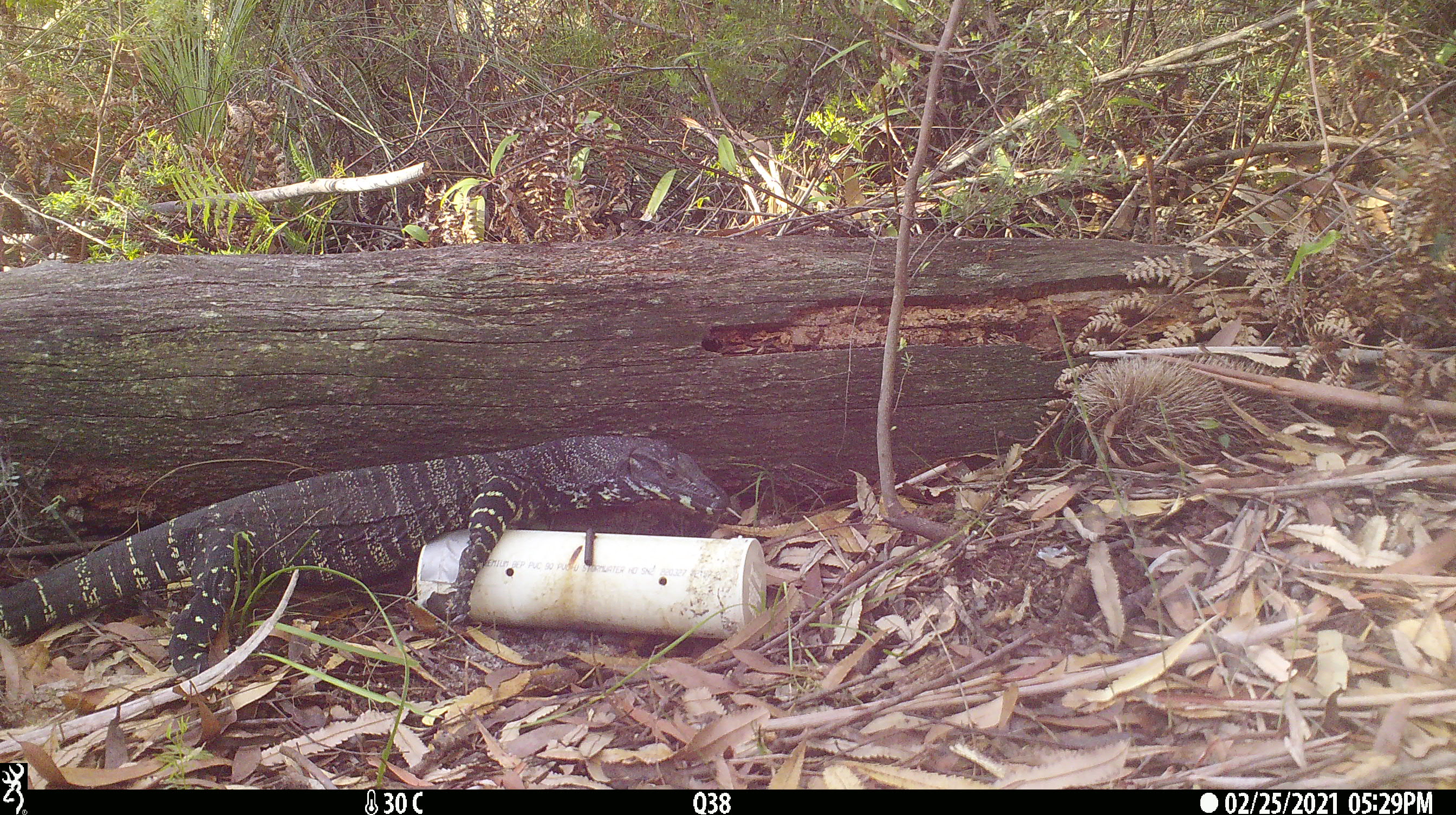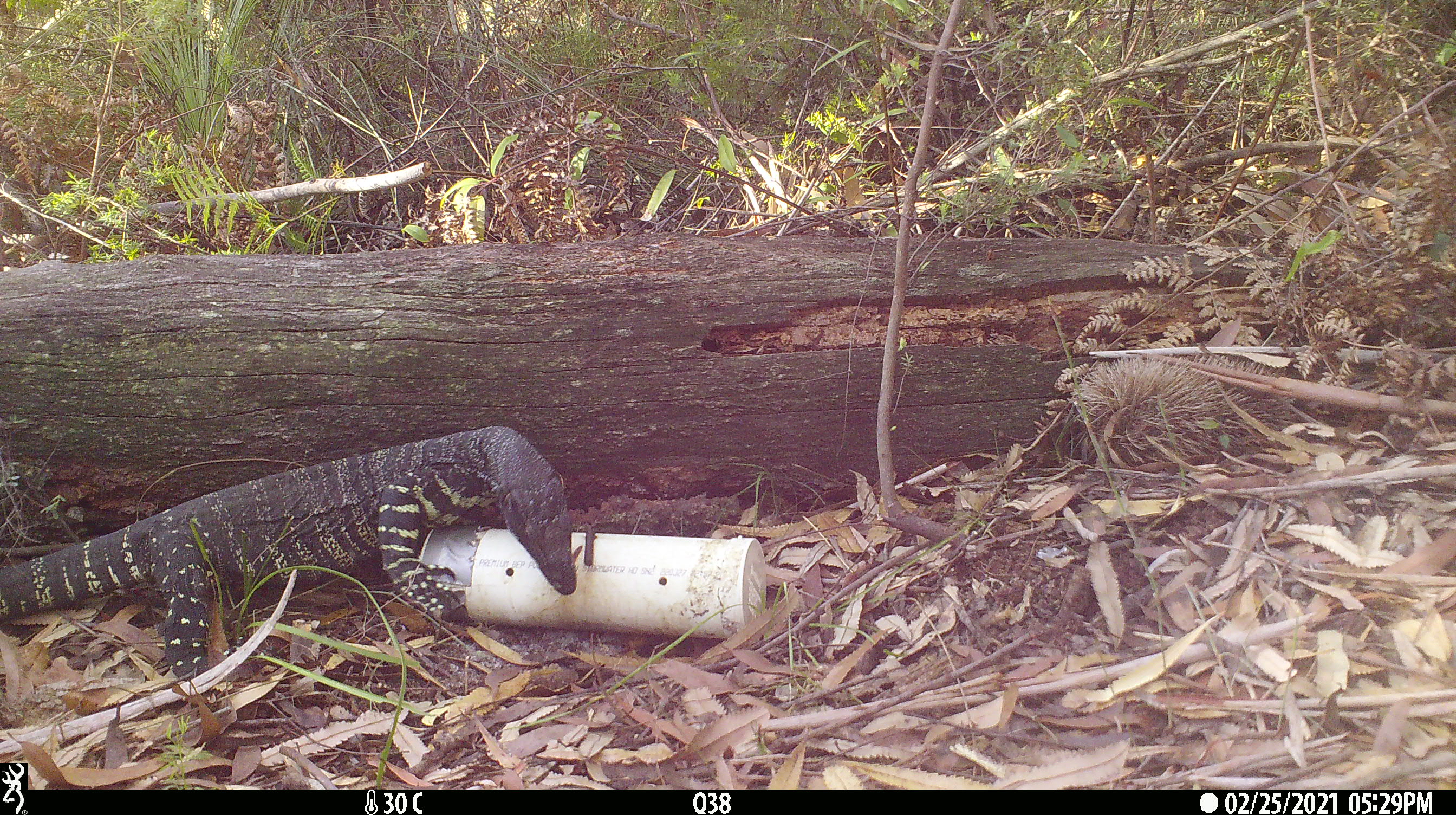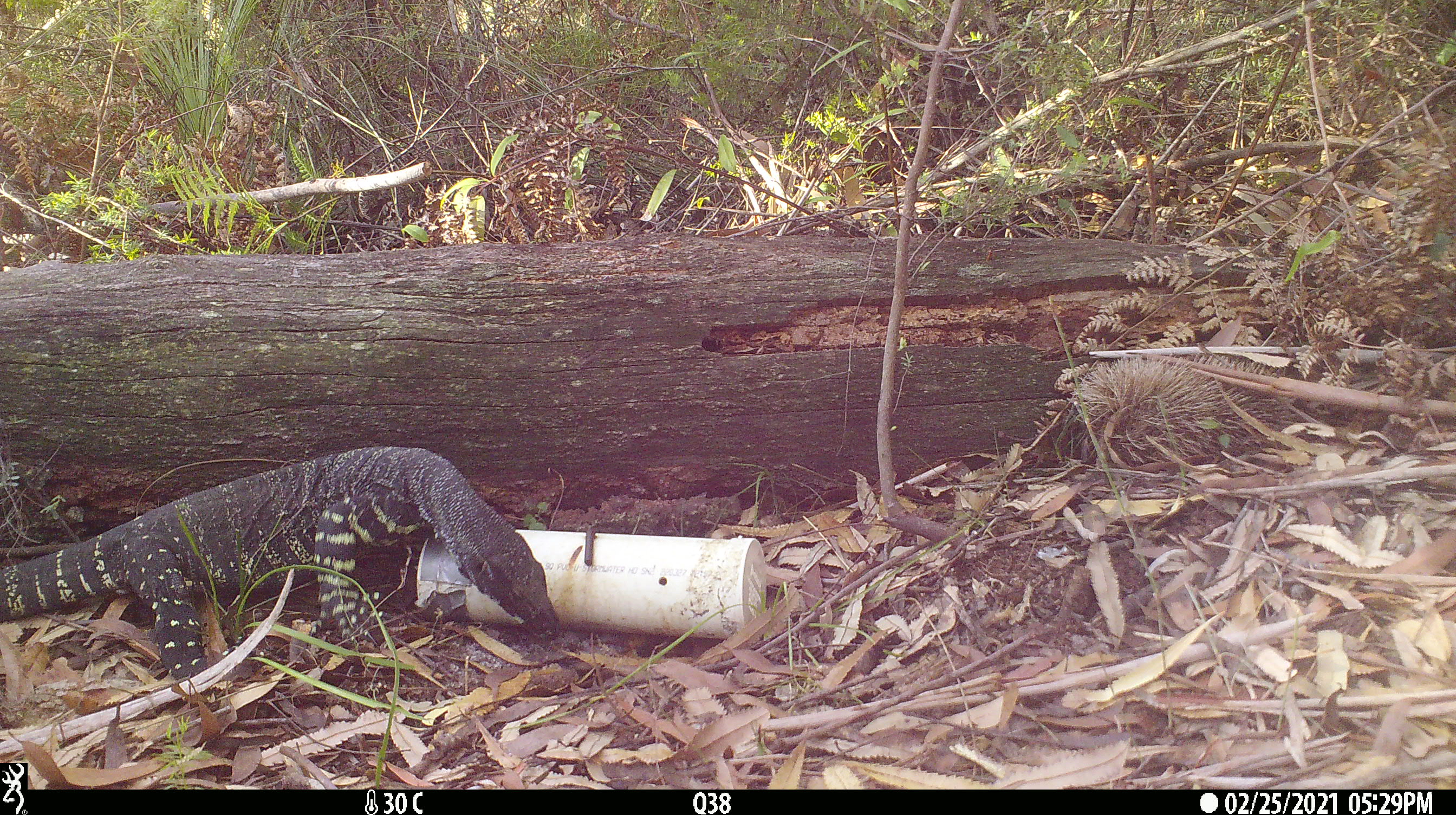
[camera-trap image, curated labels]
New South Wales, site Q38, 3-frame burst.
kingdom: Animalia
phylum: Chordata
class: Reptilia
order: Squamata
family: Varanidae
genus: Varanus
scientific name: Varanus varius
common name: lace monitor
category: goanna